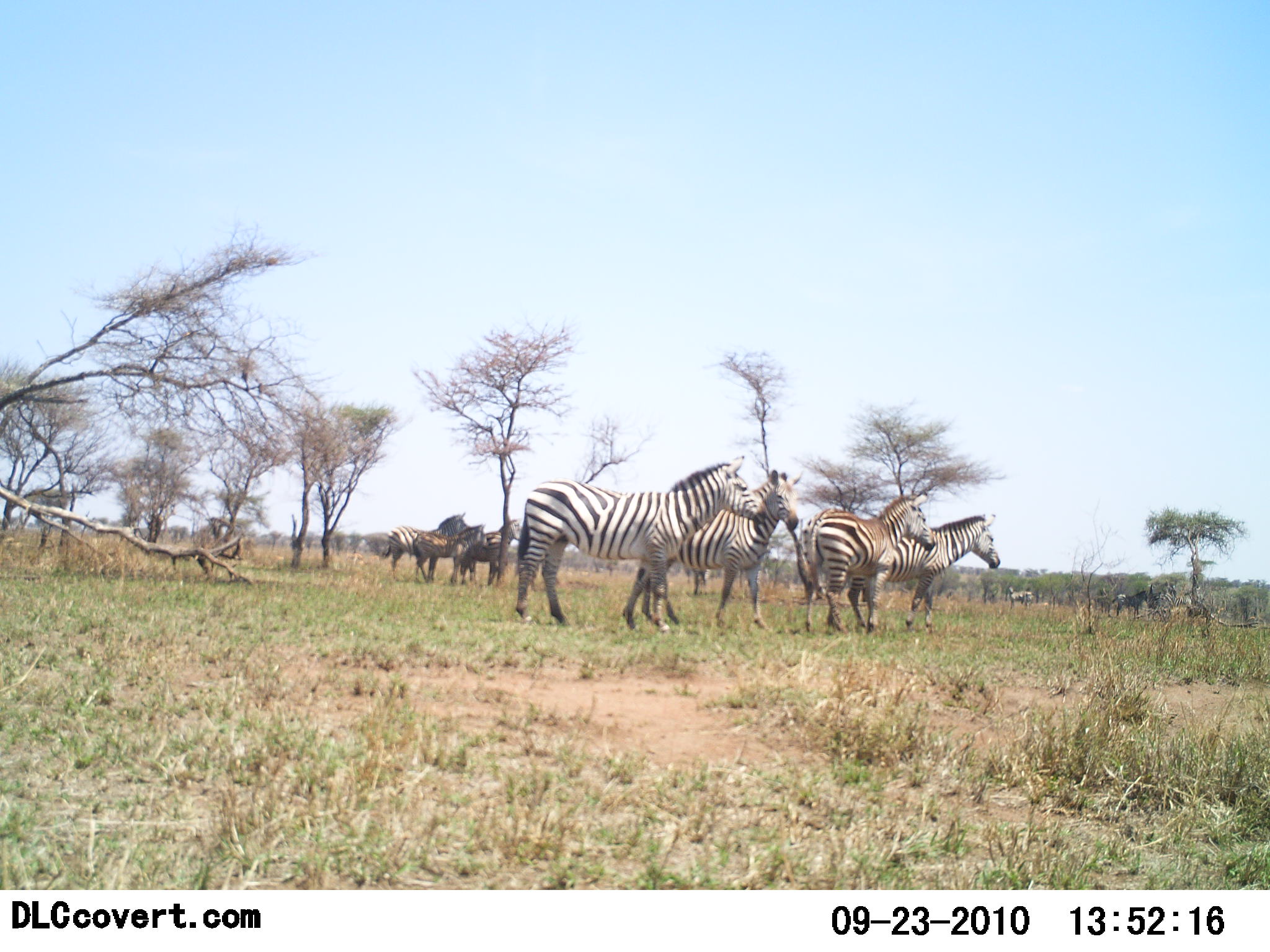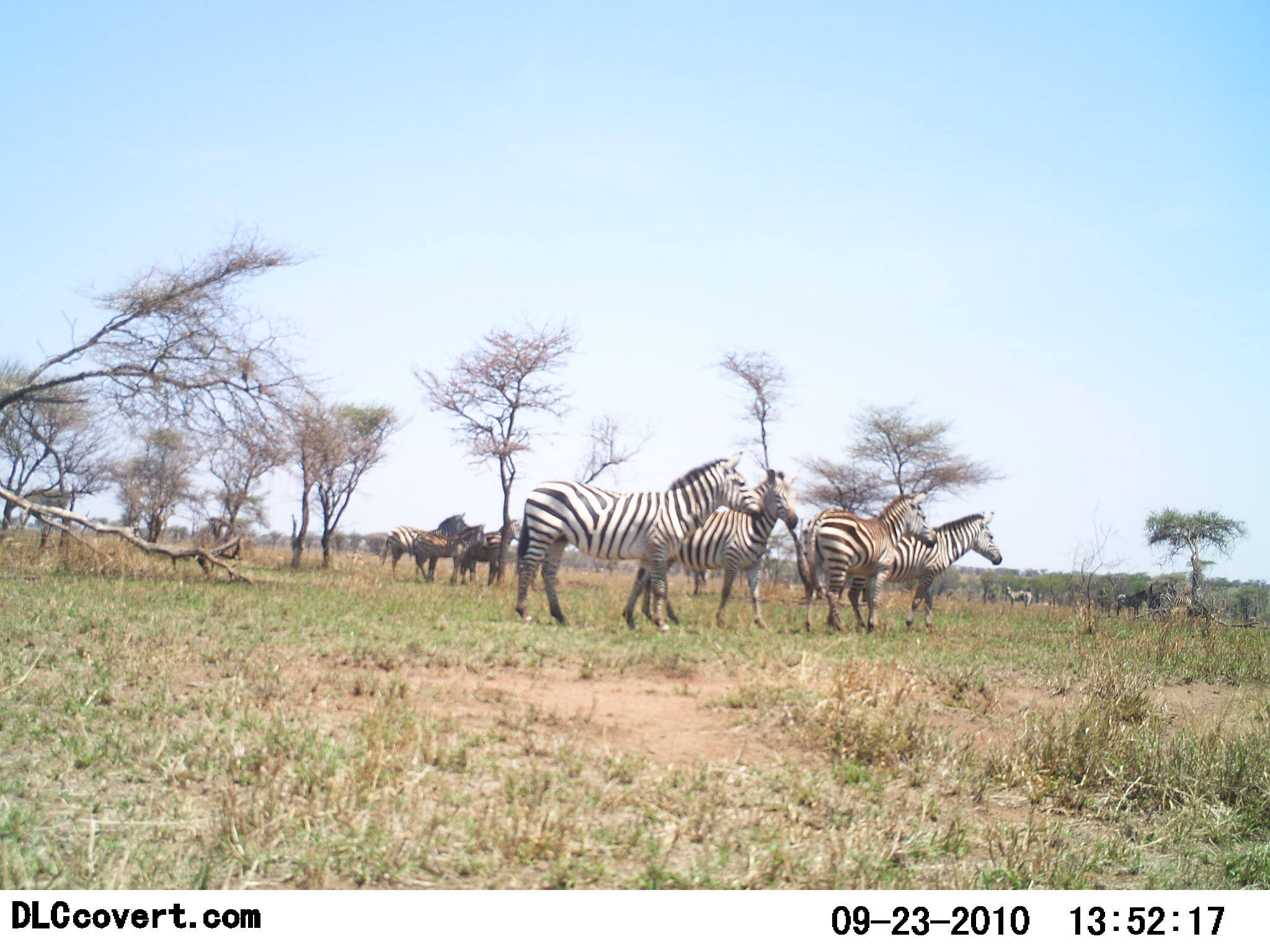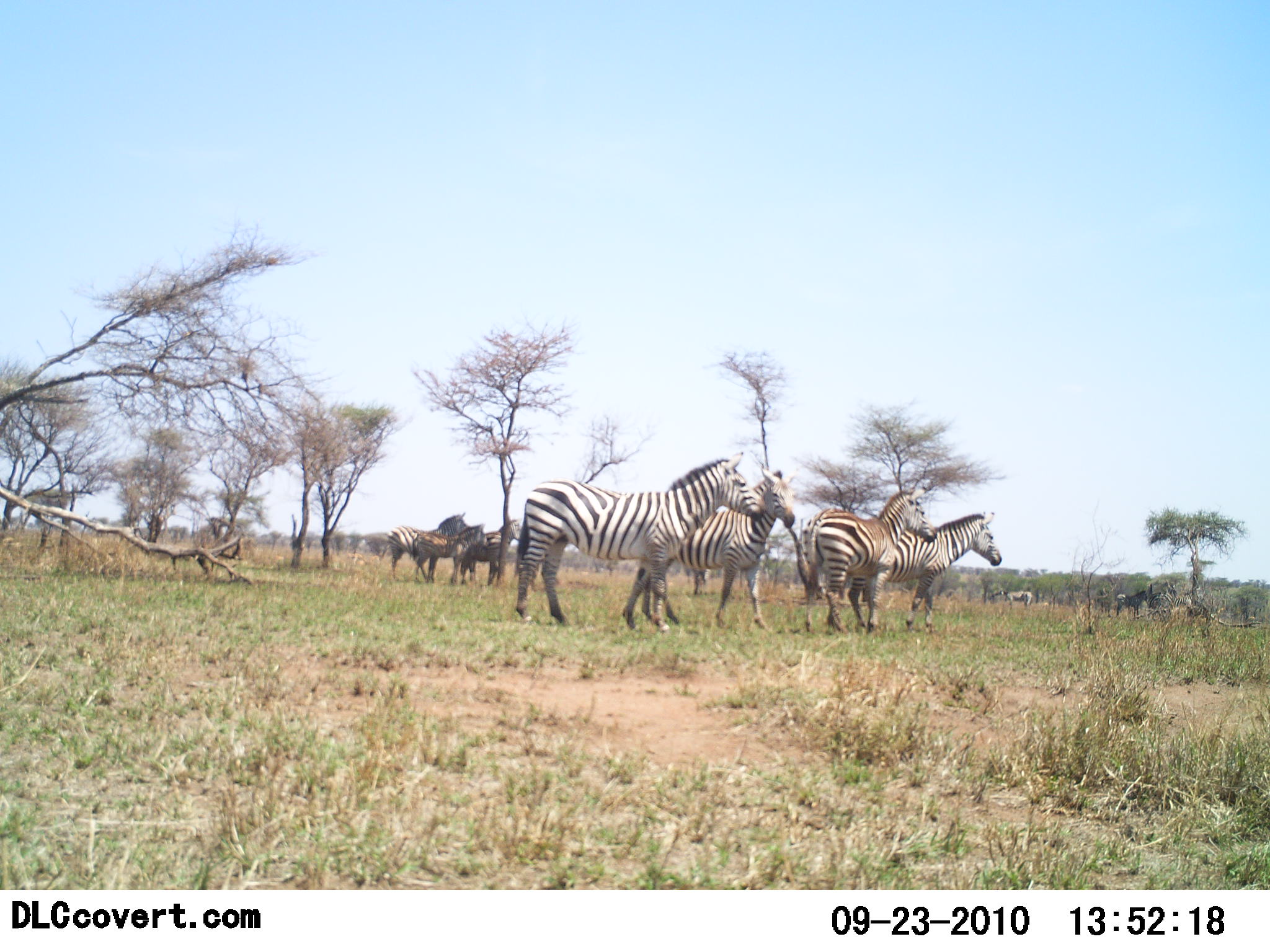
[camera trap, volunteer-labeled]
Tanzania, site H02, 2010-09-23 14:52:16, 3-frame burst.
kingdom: Animalia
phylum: Chordata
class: Mammalia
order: Perissodactyla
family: Equidae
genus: Equus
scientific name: Equus quagga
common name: plains zebra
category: zebra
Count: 8.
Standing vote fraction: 92%.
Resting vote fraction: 0%.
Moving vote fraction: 8%.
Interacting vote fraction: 8%.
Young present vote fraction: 0%.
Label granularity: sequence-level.